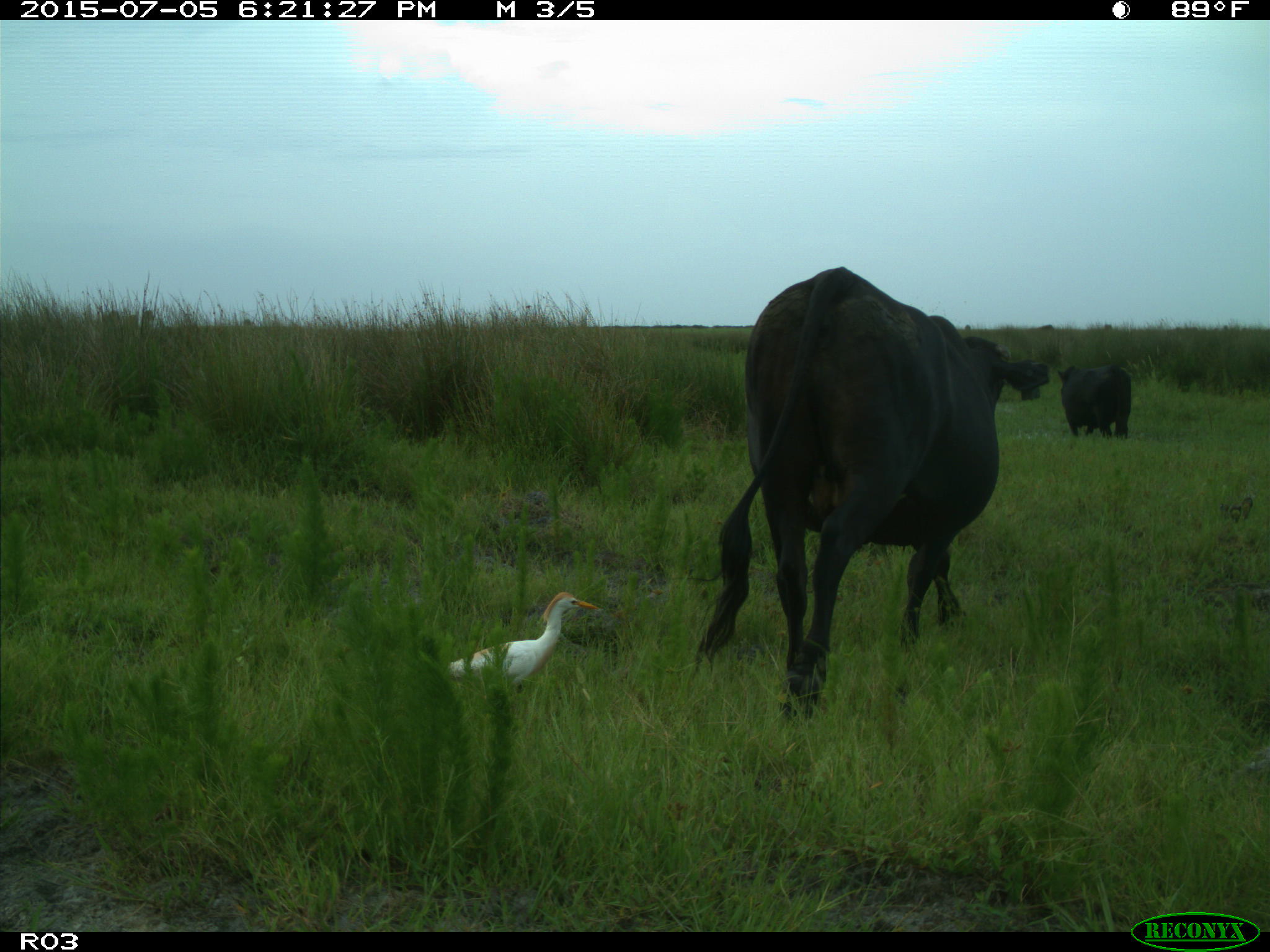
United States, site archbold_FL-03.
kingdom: Animalia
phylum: Chordata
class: Mammalia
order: Artiodactyla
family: Bovidae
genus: Bos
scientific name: Bos taurus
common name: domestic cow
Bos taurus (domestic cow).